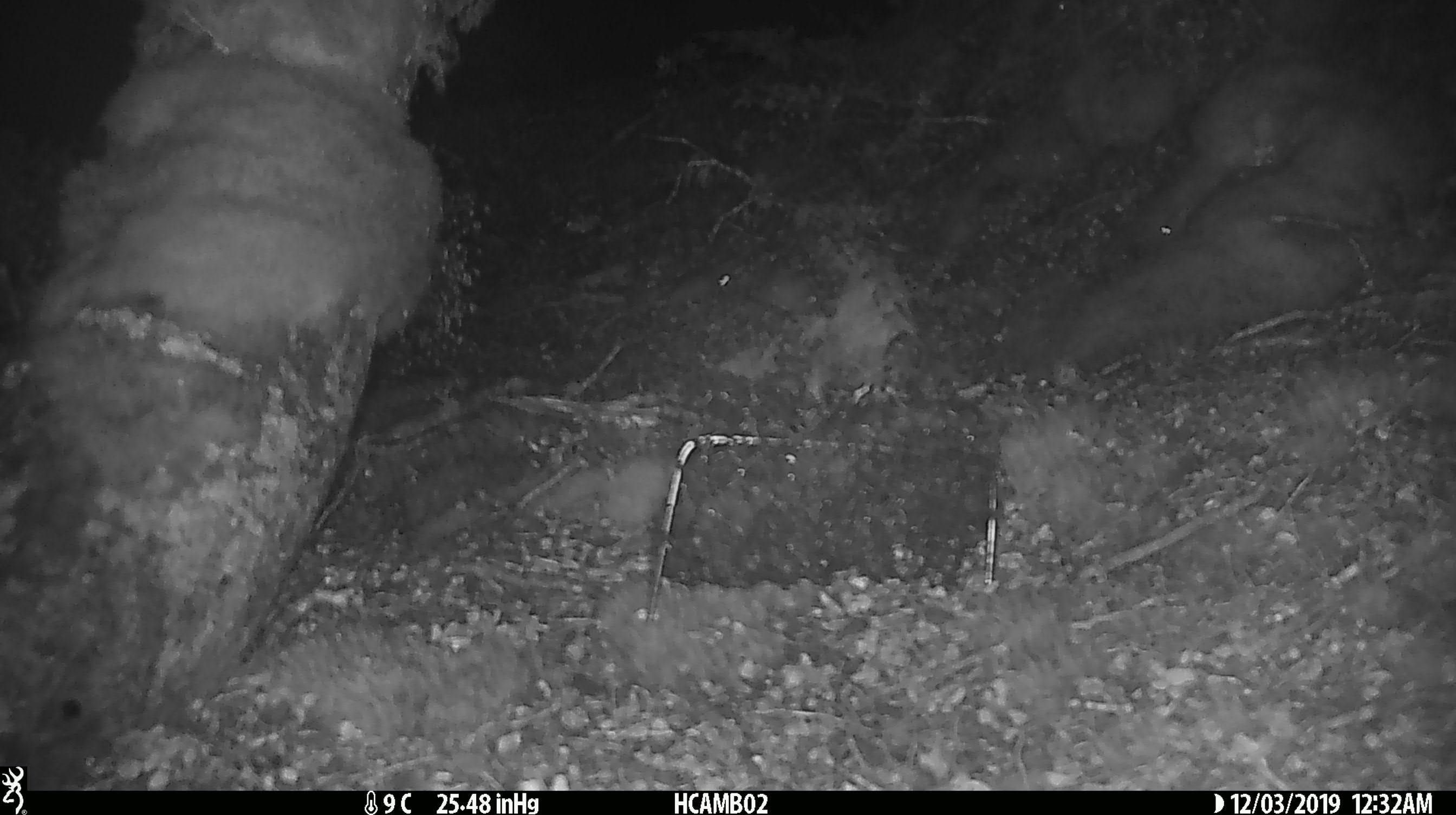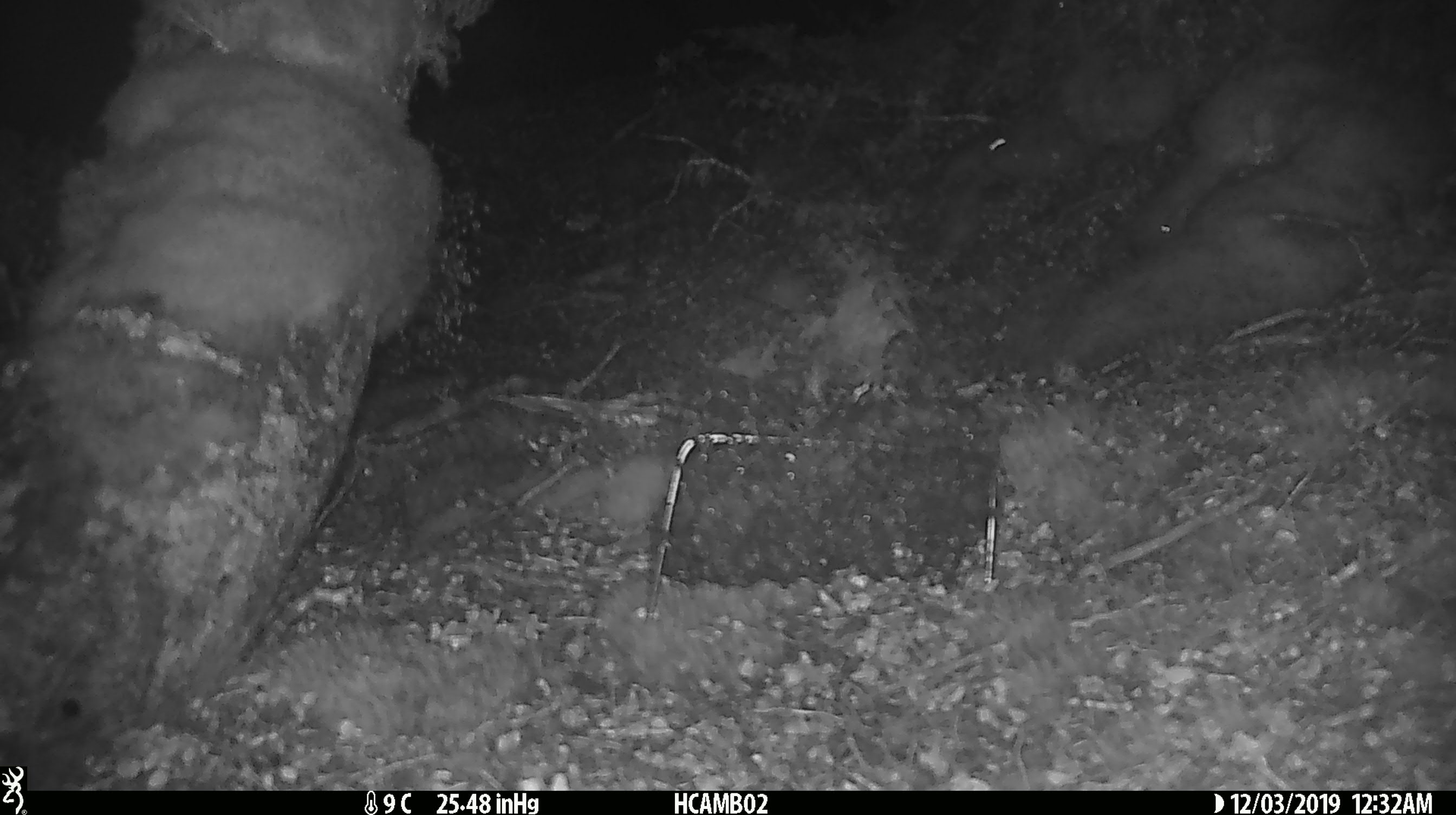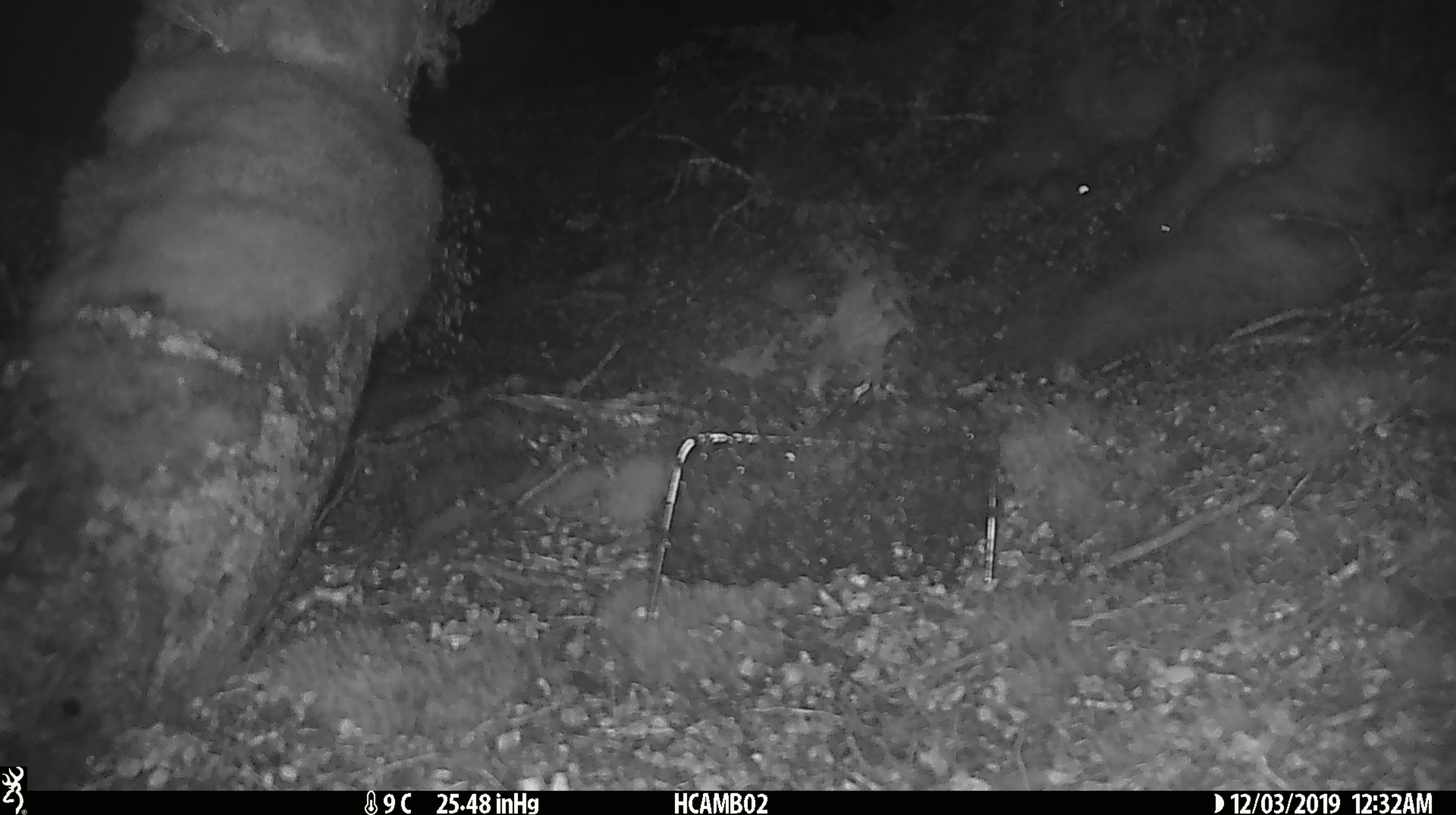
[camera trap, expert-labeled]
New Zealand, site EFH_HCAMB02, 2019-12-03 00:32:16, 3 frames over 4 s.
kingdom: Animalia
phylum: Chordata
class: Mammalia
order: Rodentia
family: Muridae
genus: Mus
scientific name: Mus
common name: mouse